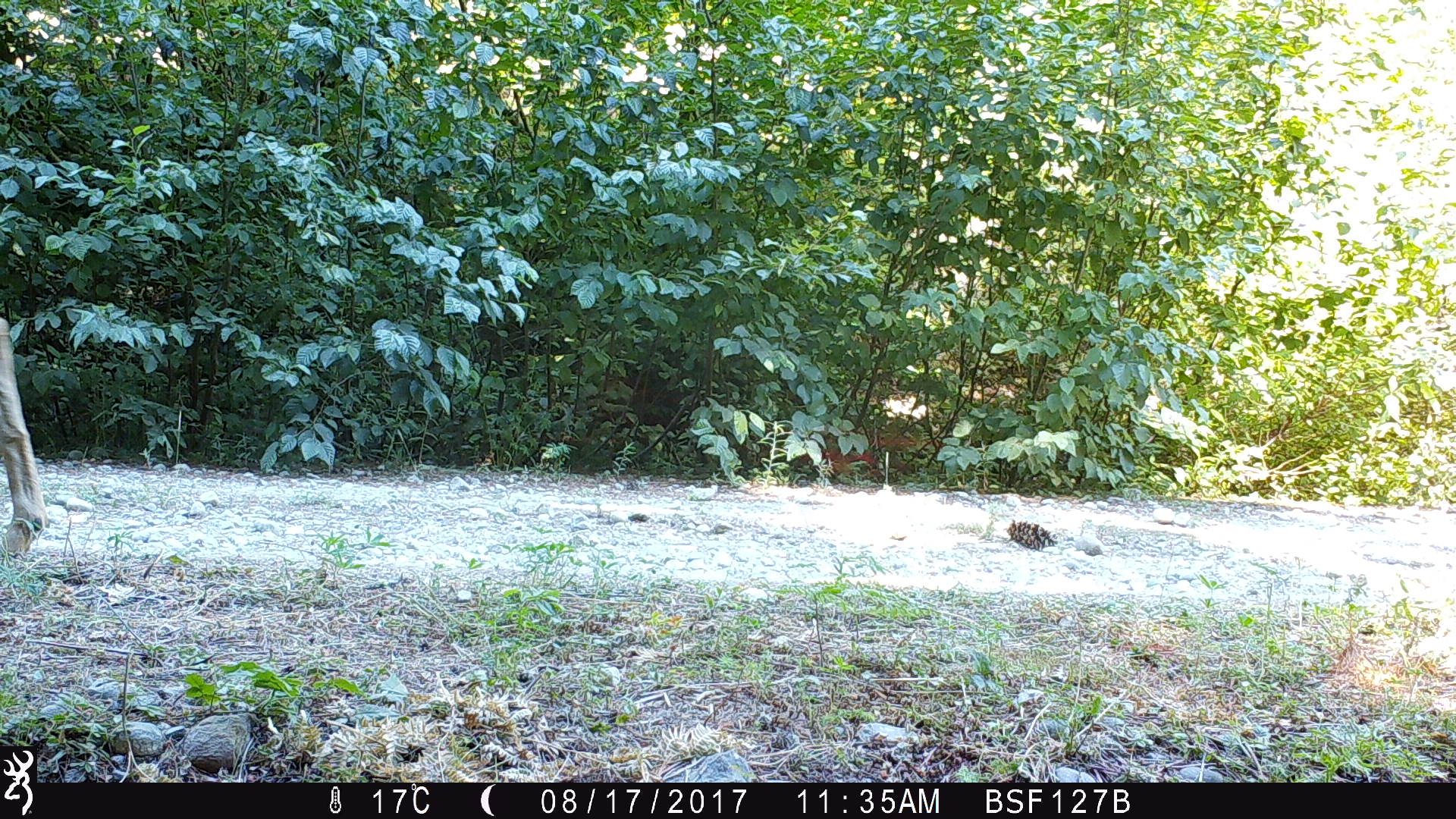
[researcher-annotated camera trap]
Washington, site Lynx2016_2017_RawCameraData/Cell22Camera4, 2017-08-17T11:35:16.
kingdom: Animalia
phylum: Chordata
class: Mammalia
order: Artiodactyla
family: Cervidae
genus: Odocoileus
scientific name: Odocoileus hemionus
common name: mule deer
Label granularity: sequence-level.